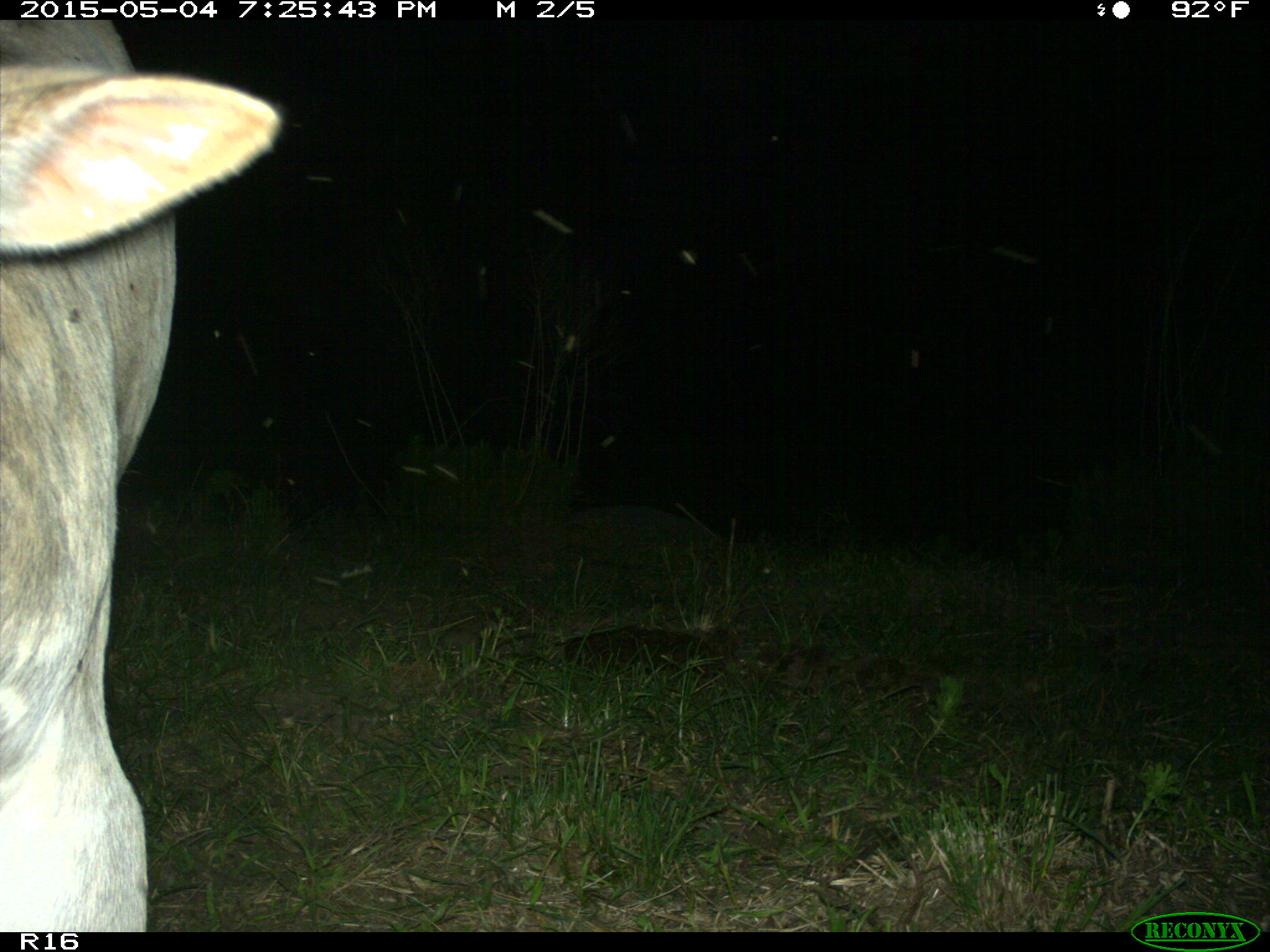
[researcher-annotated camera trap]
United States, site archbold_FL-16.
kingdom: Animalia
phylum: Chordata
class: Mammalia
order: Artiodactyla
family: Bovidae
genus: Bos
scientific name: Bos taurus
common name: domestic cow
Bos taurus (domestic cow).